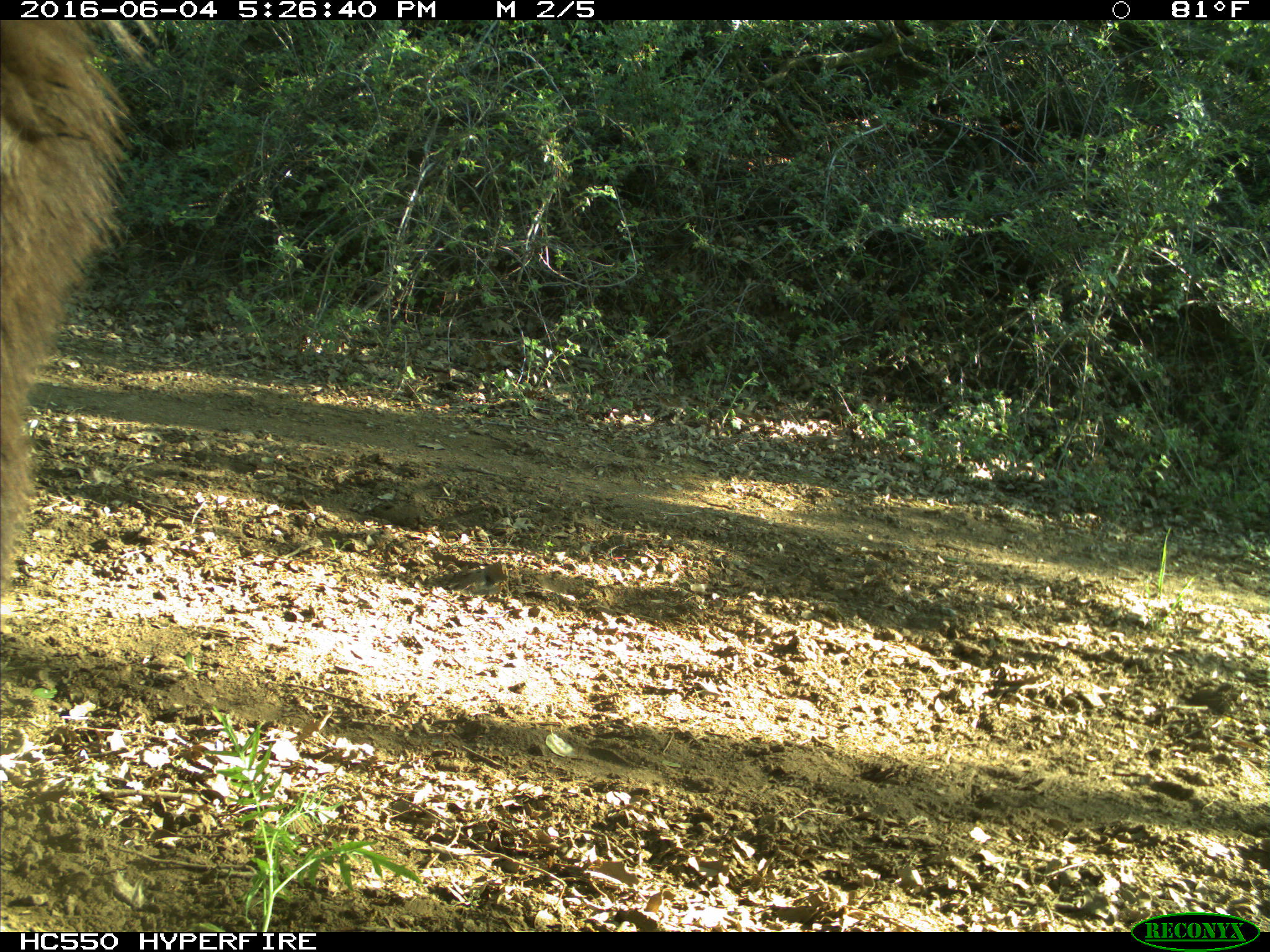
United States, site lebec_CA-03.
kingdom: Animalia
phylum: Chordata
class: Mammalia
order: Carnivora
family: Ursidae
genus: Ursus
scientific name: Ursus americanus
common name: american black bear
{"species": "Ursus americanus (american black bear)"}